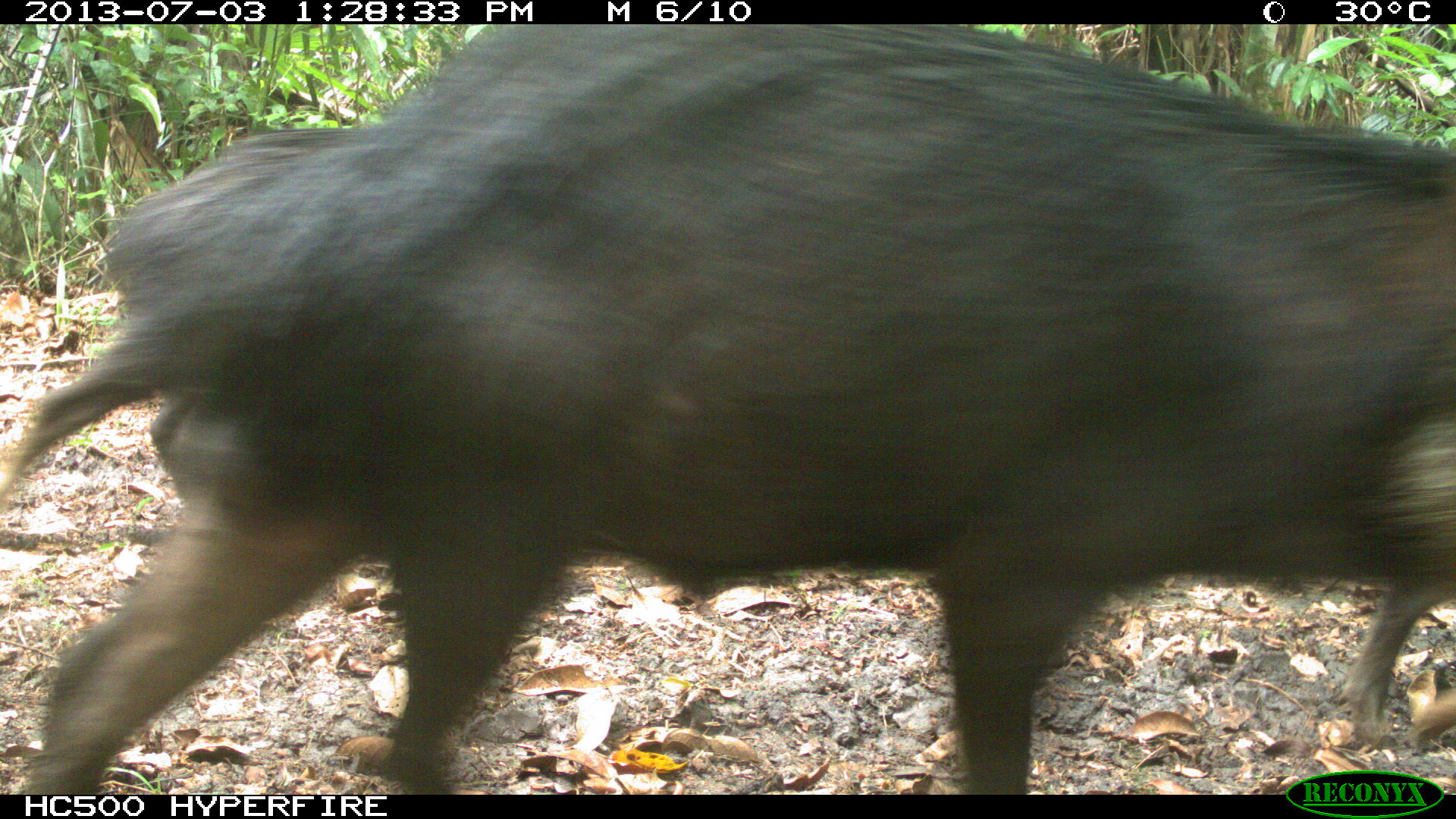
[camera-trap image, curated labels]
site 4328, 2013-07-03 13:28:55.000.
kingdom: Animalia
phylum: Chordata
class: Mammalia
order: Artiodactyla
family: Tayassuidae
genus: Tayassu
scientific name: Tayassu pecari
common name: white-lipped peccary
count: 10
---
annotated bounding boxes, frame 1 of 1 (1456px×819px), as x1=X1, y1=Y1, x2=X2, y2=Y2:
tayassu pecari: x1=0, y1=25, x2=1456, y2=795; x1=92, y1=121, x2=364, y2=514; x1=1340, y1=574, x2=1453, y2=756